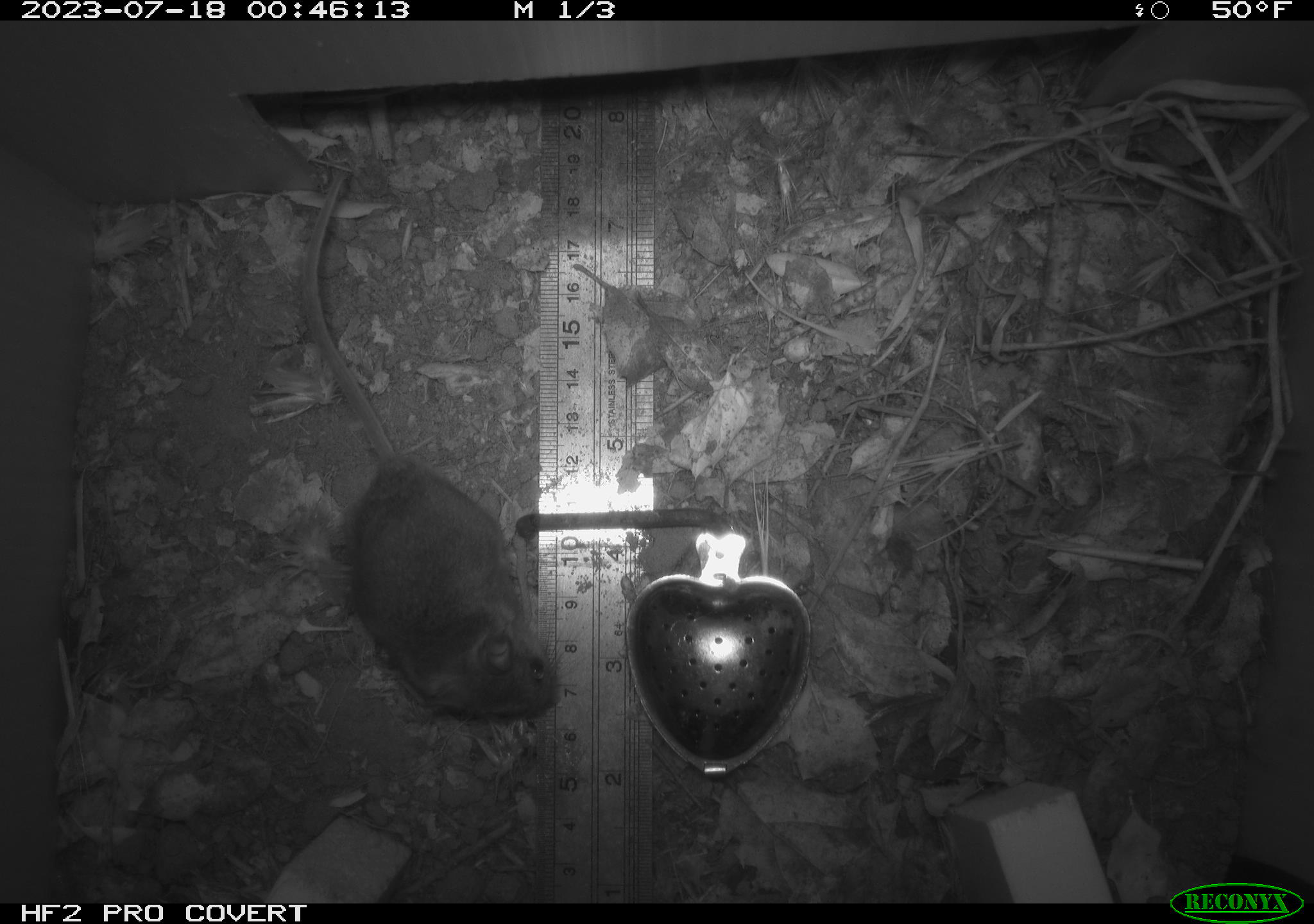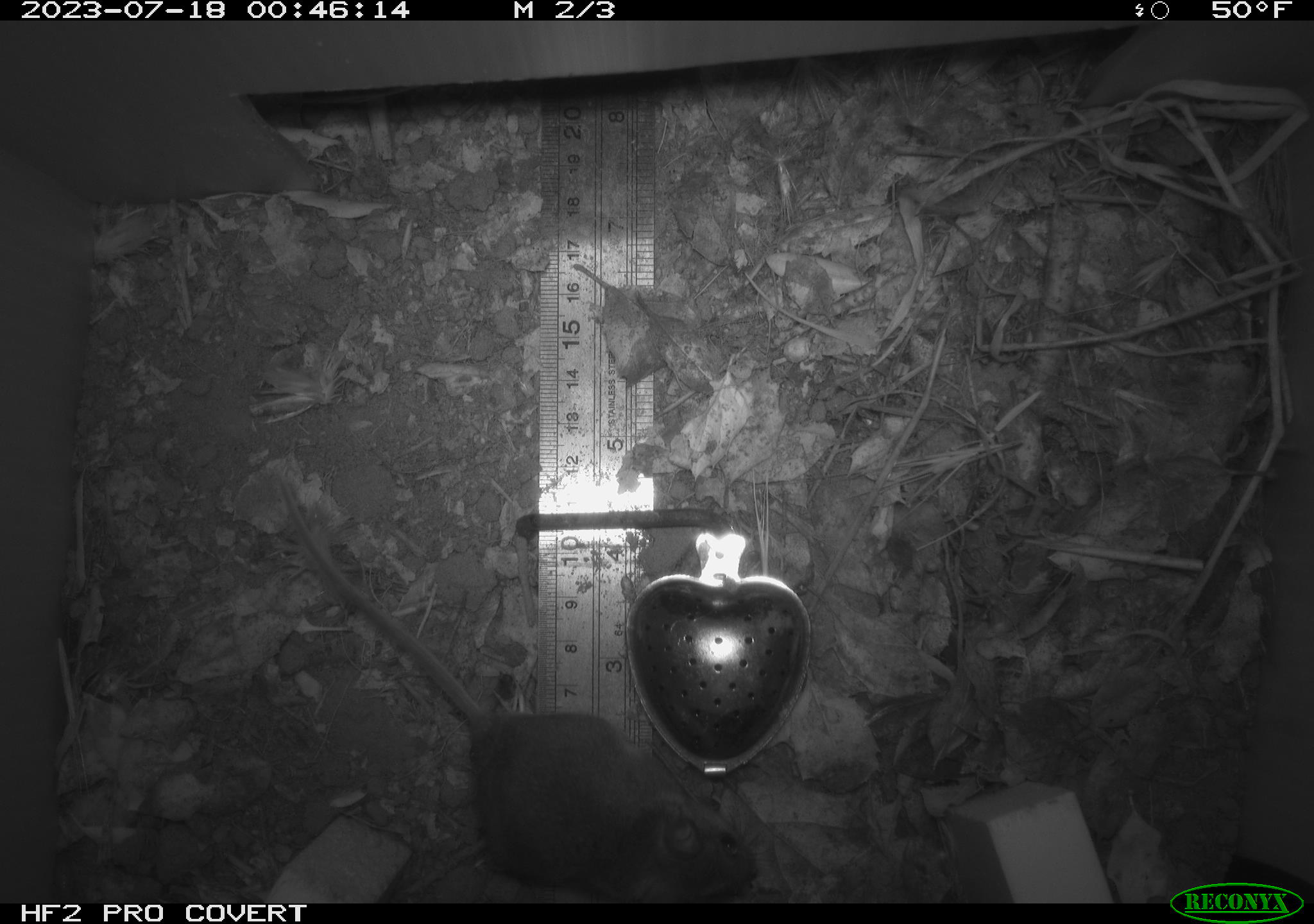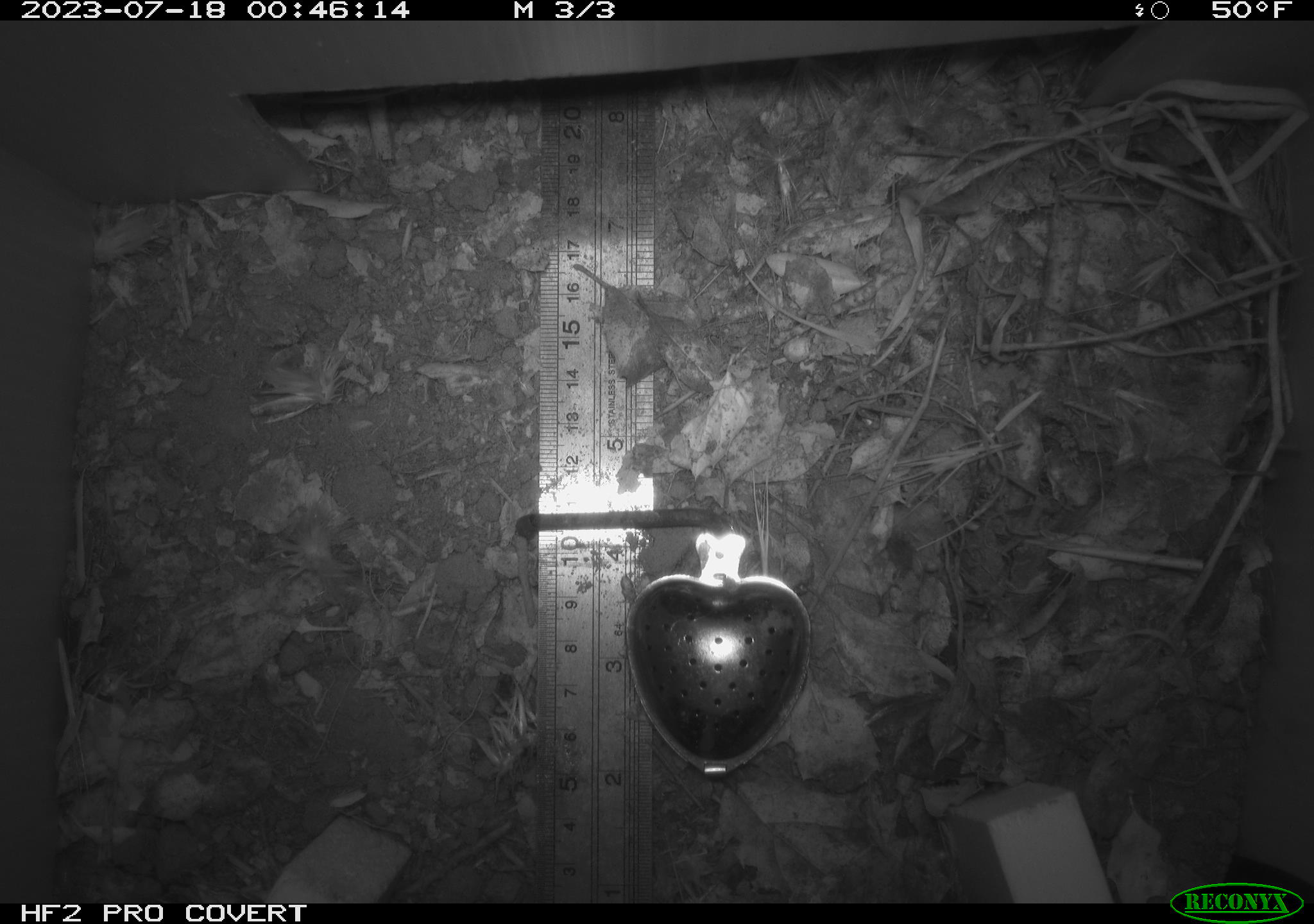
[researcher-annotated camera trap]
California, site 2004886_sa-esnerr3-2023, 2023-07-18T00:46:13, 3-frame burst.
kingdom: Animalia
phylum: Chordata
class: Mammalia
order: Rodentia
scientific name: Rodentia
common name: mouse species